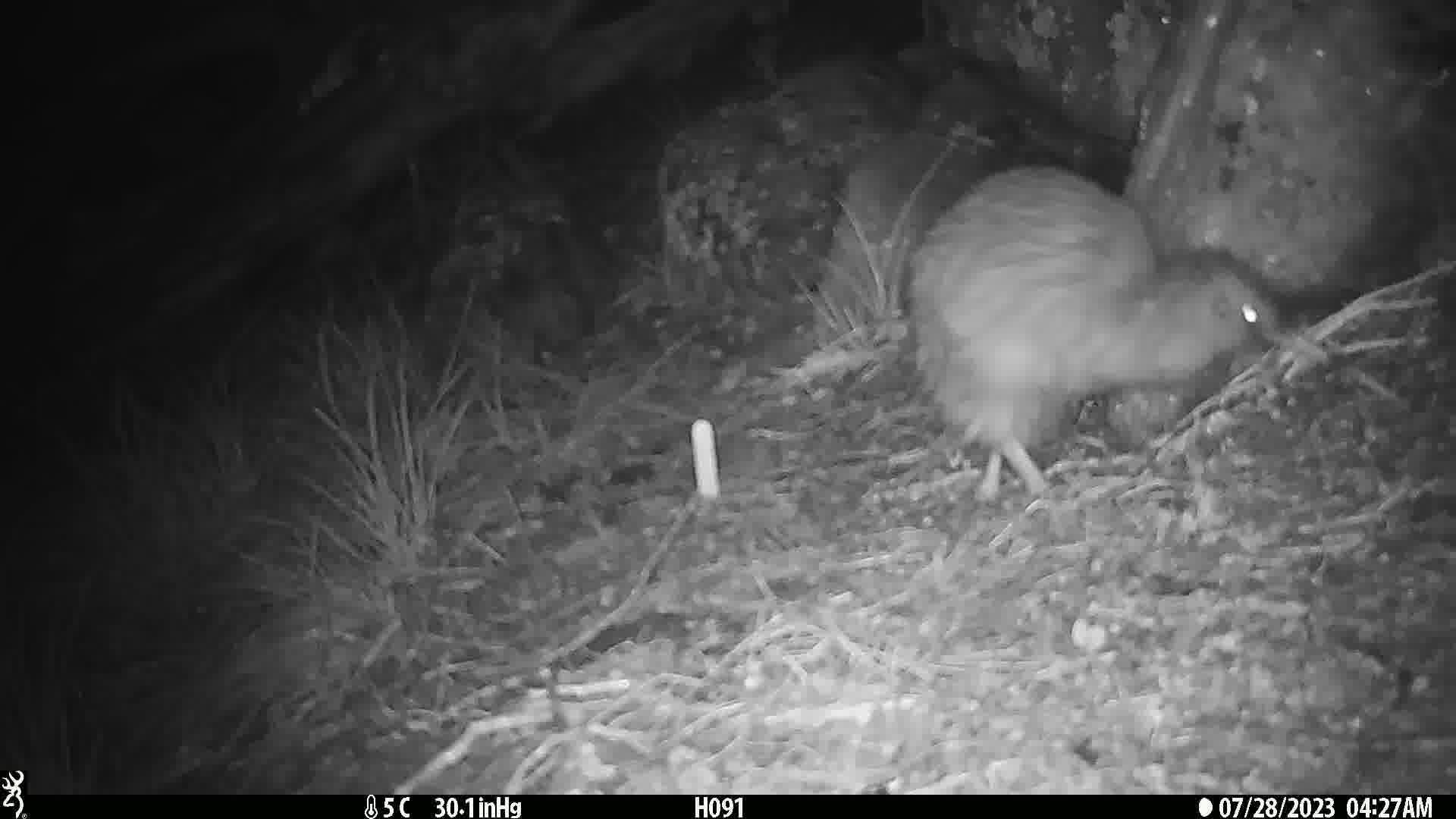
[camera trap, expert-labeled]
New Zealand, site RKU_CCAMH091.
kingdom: Animalia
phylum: Chordata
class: Aves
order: Apterygiformes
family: Apterygidae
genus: Apteryx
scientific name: Apteryx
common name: kiwi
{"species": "kiwi (Apteryx)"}